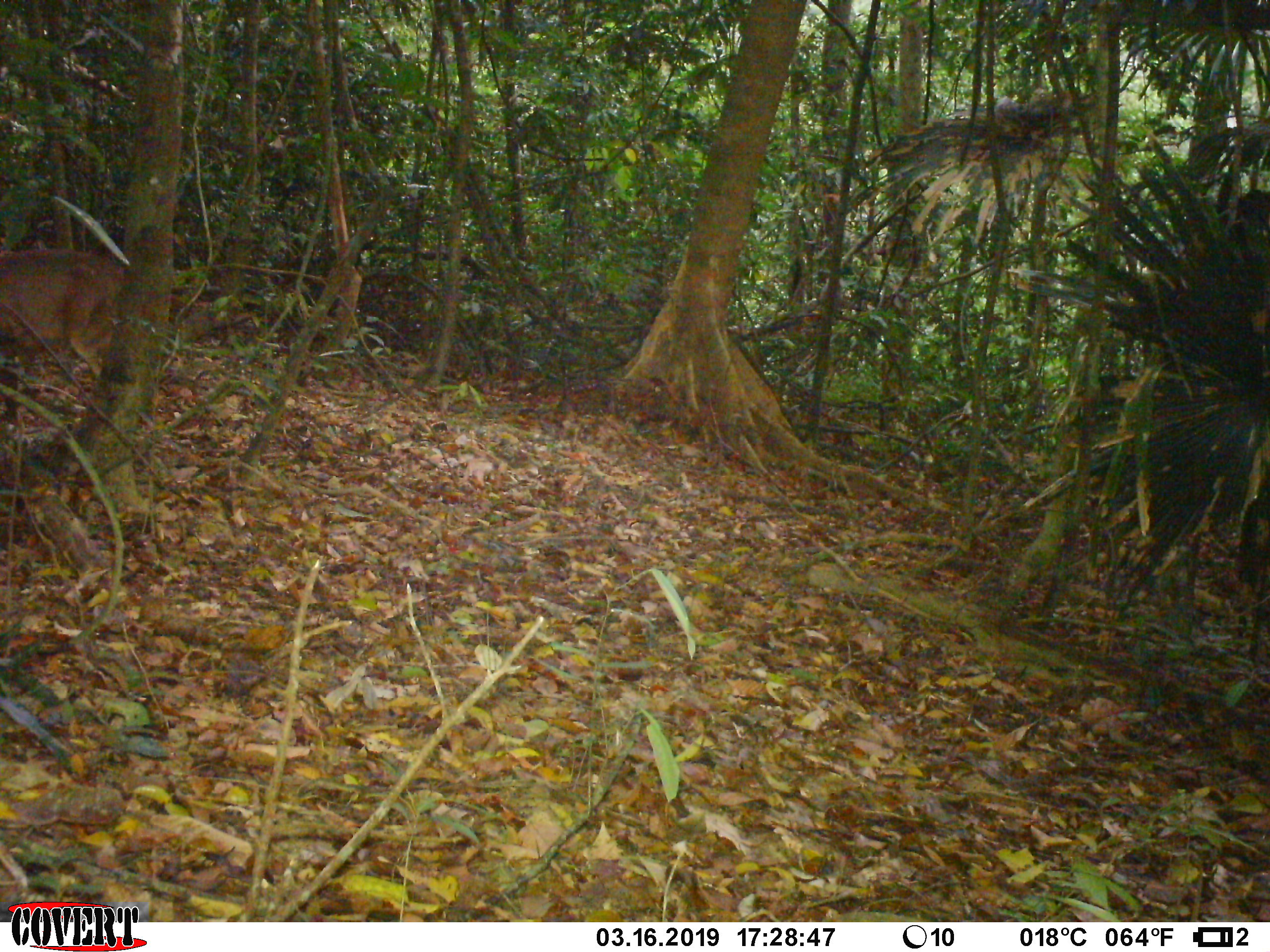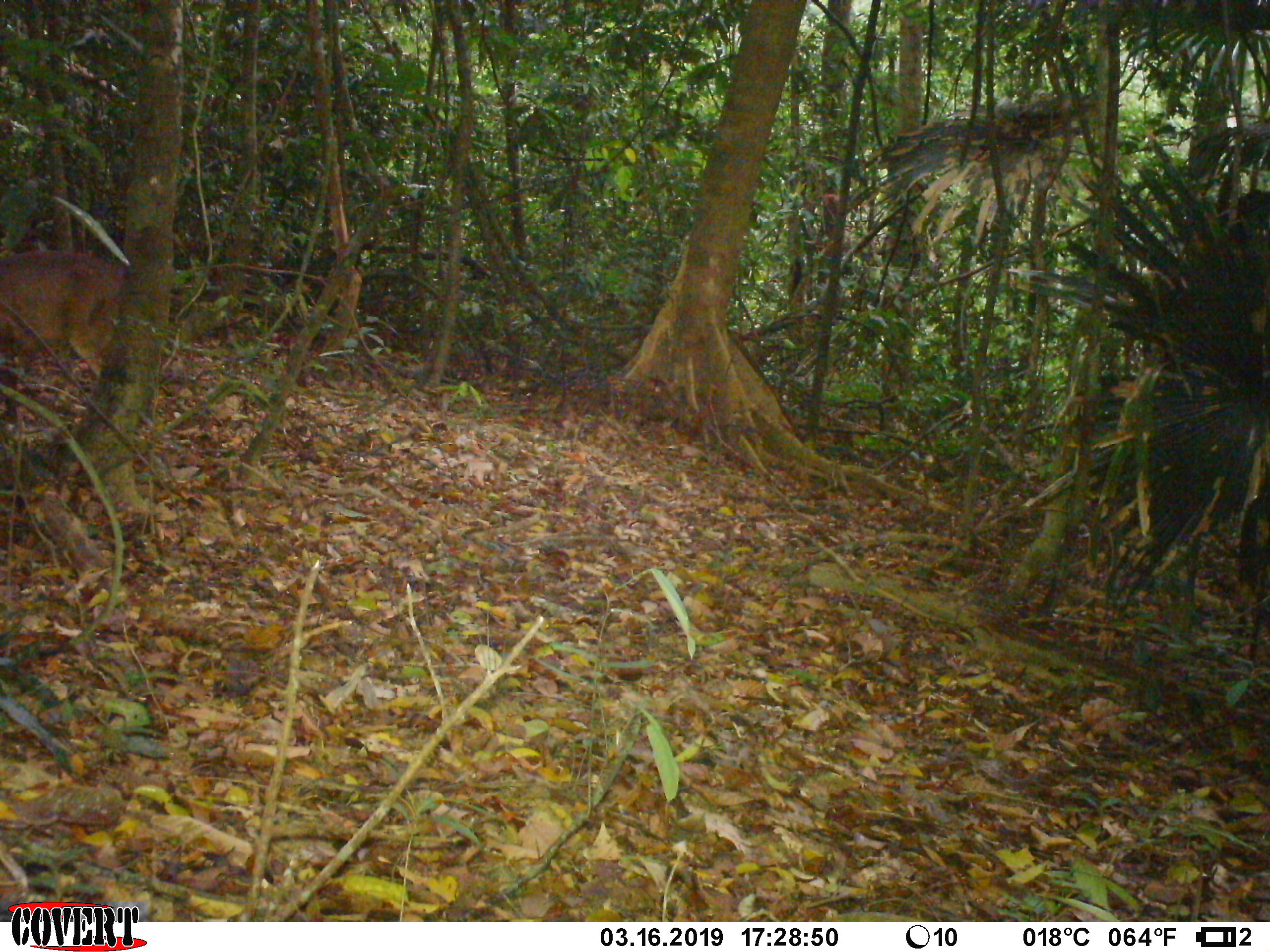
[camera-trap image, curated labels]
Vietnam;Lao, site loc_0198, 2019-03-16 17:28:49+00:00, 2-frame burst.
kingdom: Animalia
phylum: Chordata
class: Mammalia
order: Artiodactyla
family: Cervidae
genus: Muntiacus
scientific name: Muntiacus vuquangensis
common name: large-antlered muntjac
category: large antlered muntjac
Large antlered muntjac (large-antlered muntjac) (Muntiacus vuquangensis). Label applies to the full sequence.